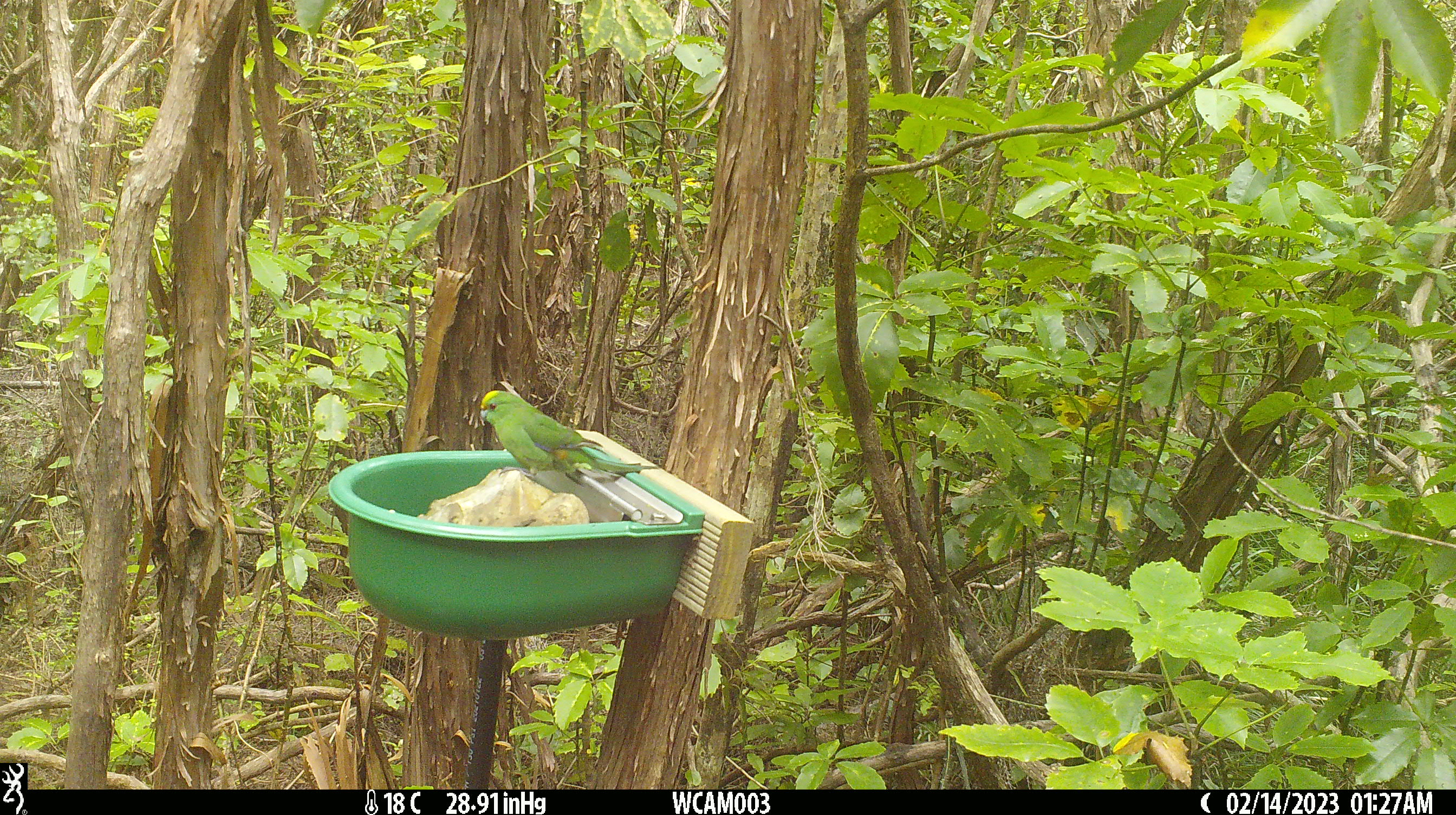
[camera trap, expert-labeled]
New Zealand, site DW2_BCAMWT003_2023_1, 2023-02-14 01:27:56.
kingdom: Animalia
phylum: Chordata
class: Aves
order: Psittaciformes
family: Psittaculidae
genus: Cyanoramphus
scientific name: Cyanoramphus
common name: parakeet